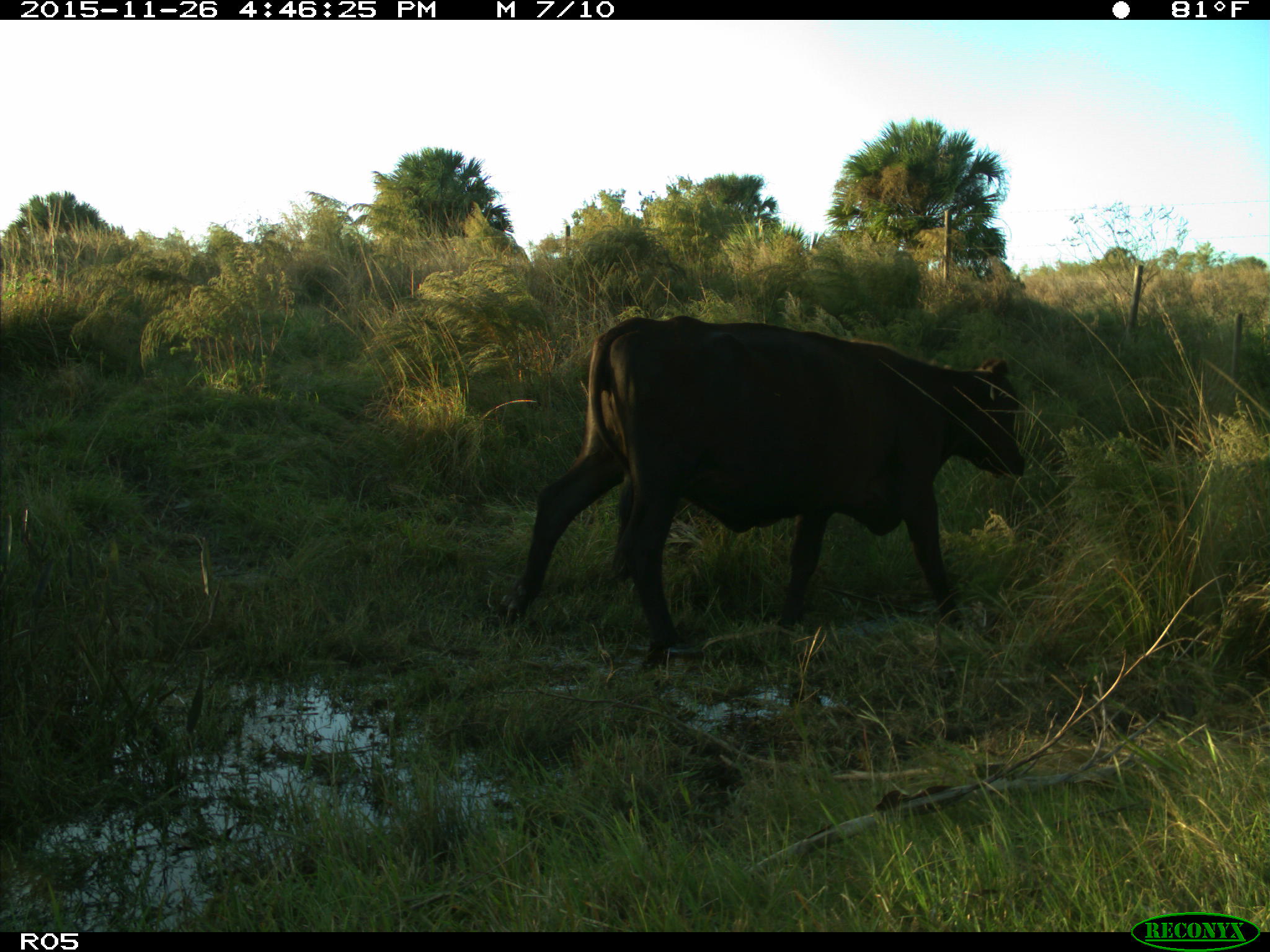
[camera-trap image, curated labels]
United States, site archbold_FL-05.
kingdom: Animalia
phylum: Chordata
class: Mammalia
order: Artiodactyla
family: Bovidae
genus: Bos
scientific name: Bos taurus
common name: domestic cow